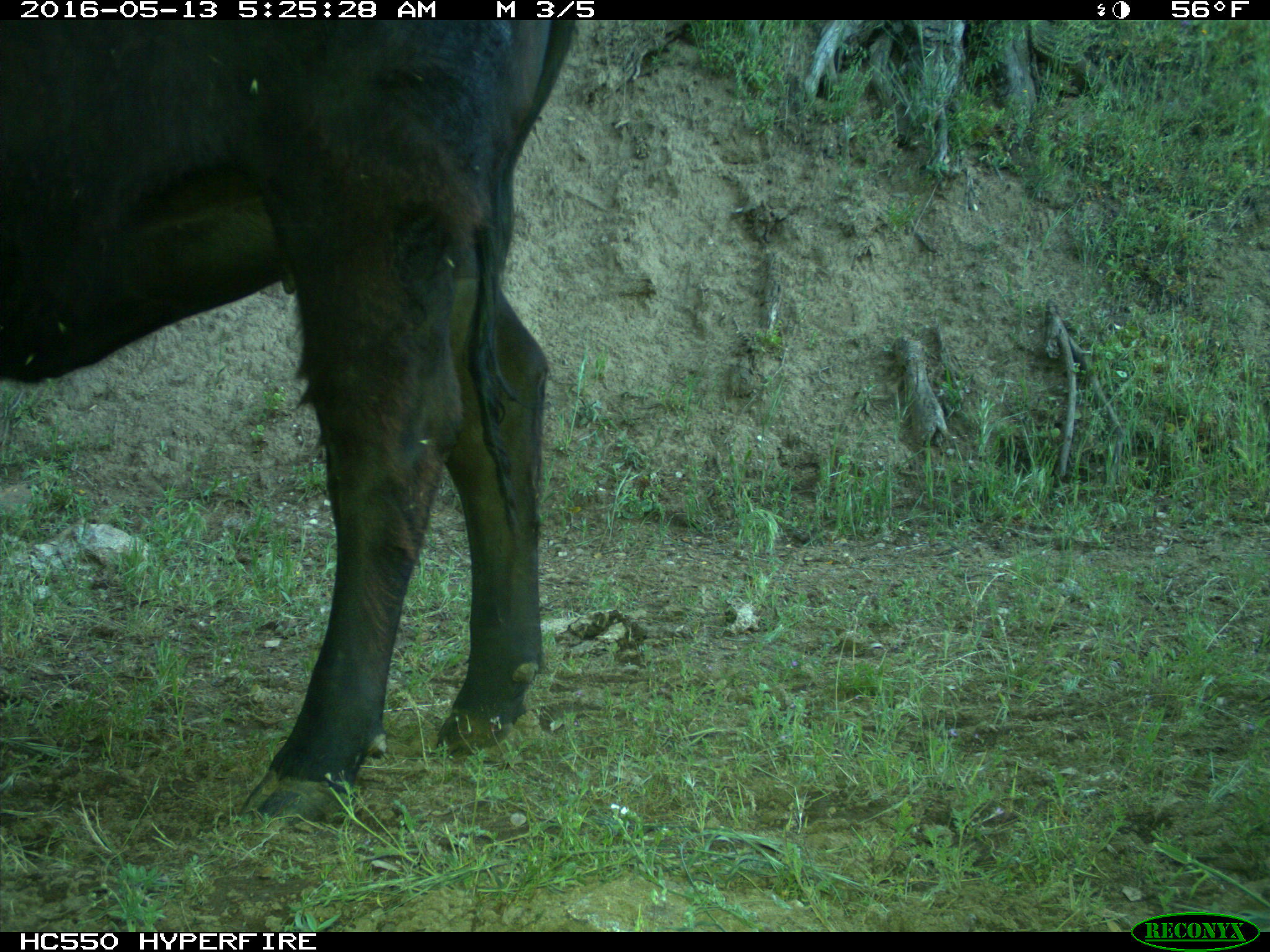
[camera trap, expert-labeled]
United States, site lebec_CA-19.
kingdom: Animalia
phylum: Chordata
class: Mammalia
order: Artiodactyla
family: Bovidae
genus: Bos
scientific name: Bos taurus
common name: domestic cow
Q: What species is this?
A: Bos taurus (domestic cow).